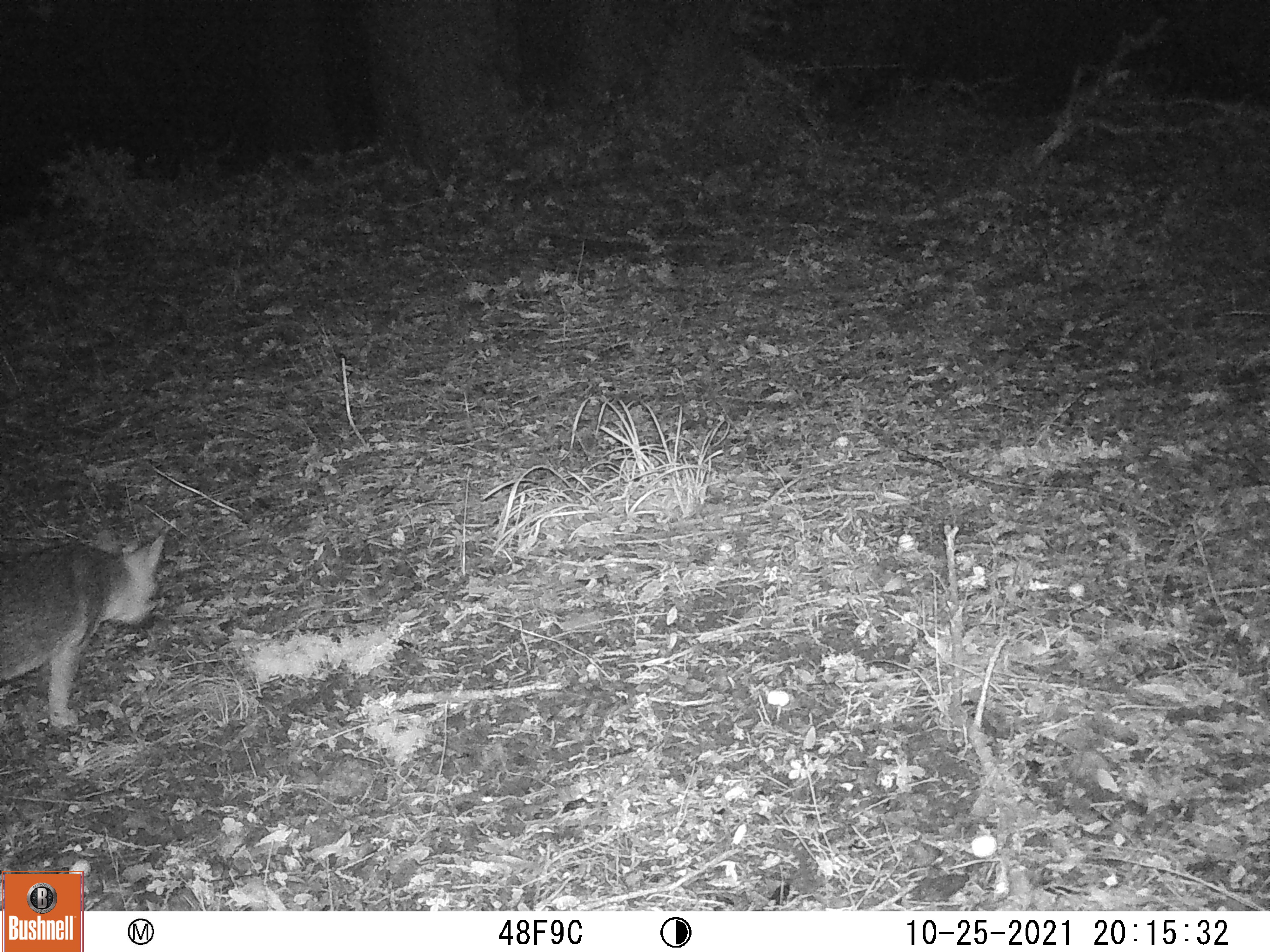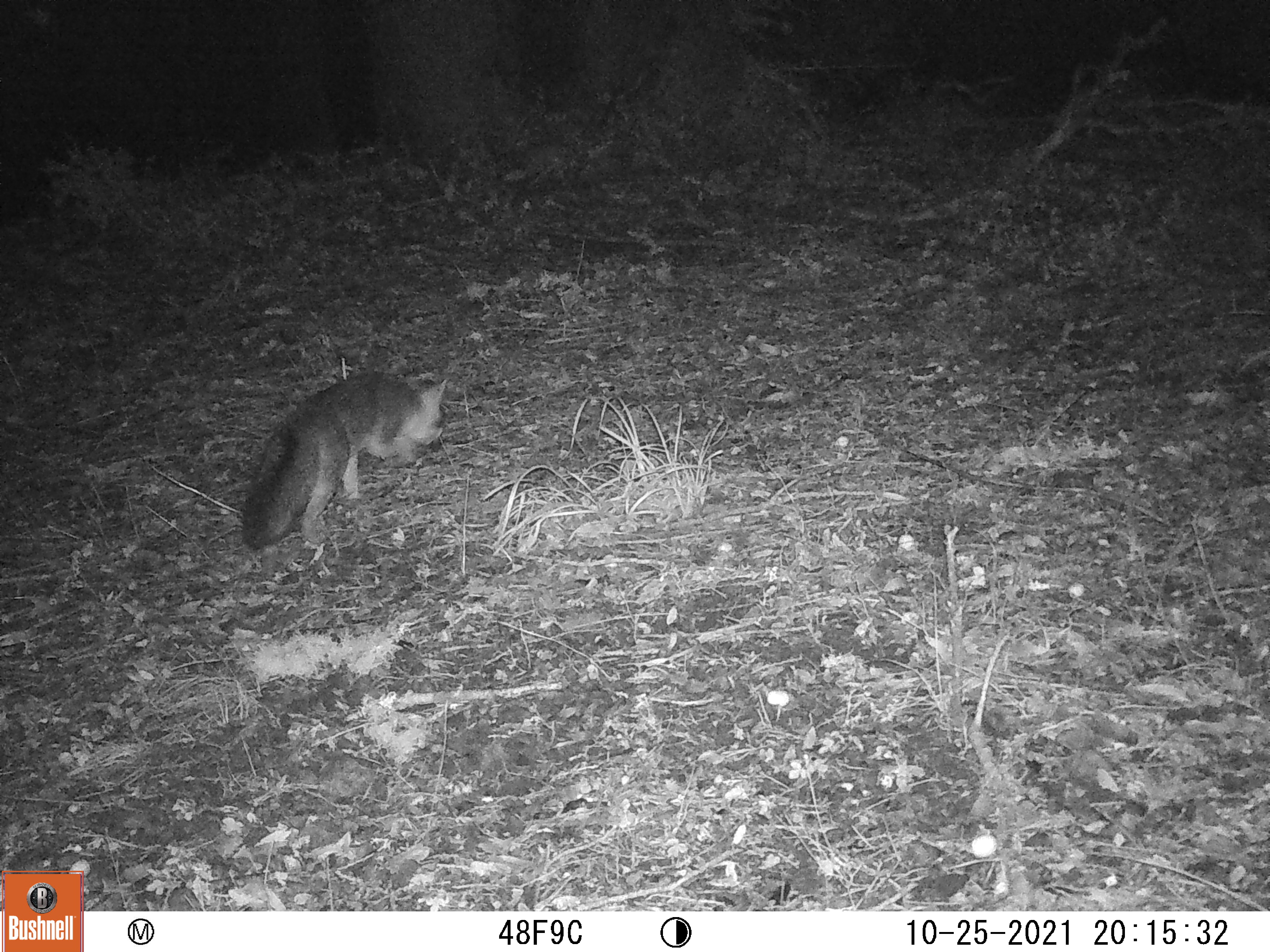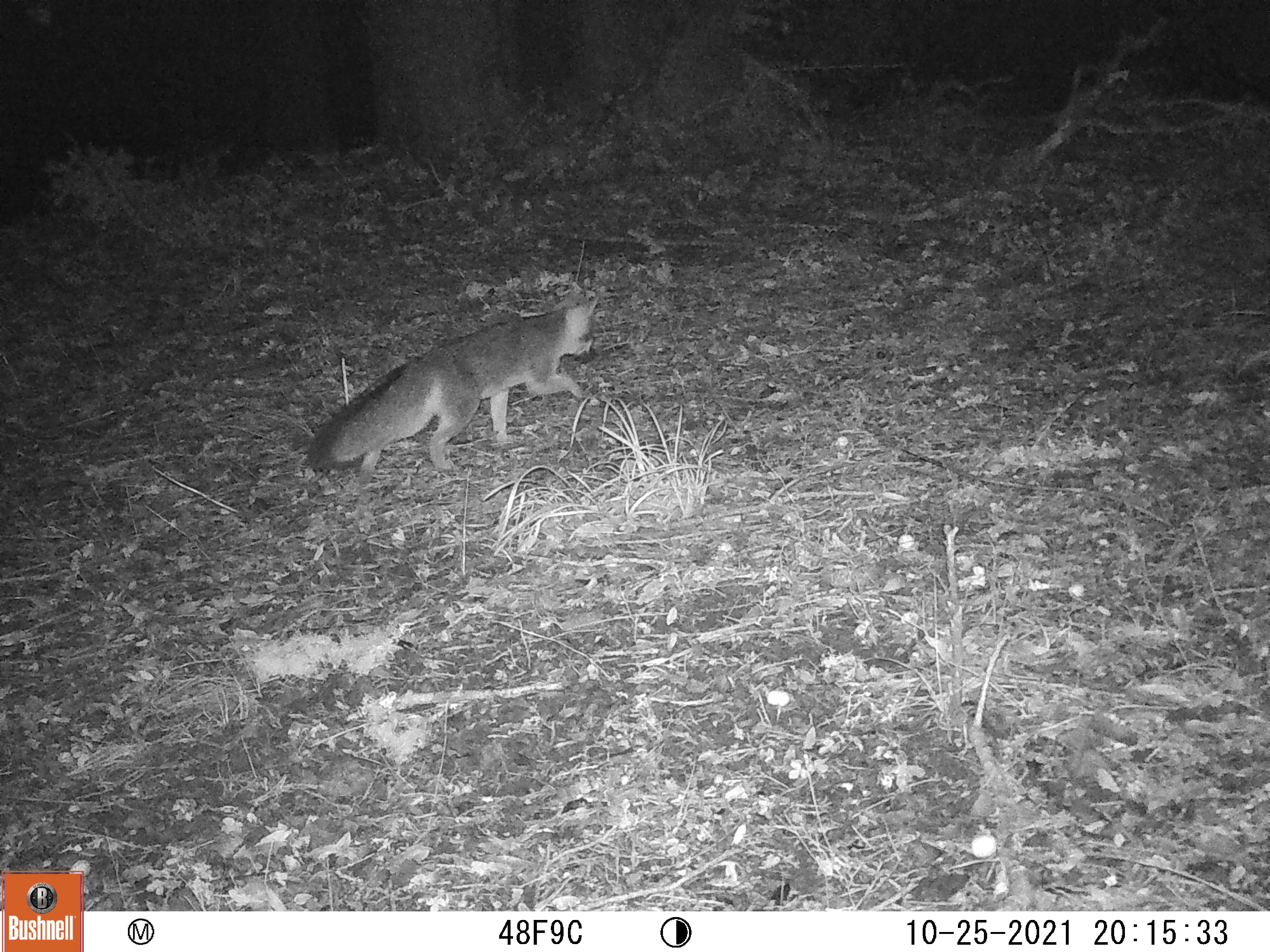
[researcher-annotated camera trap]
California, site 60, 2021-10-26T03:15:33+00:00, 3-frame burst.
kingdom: Animalia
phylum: Chordata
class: Mammalia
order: Carnivora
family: Canidae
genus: Urocyon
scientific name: Urocyon cinereoargenteus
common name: gray fox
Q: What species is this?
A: Gray fox (Urocyon cinereoargenteus).